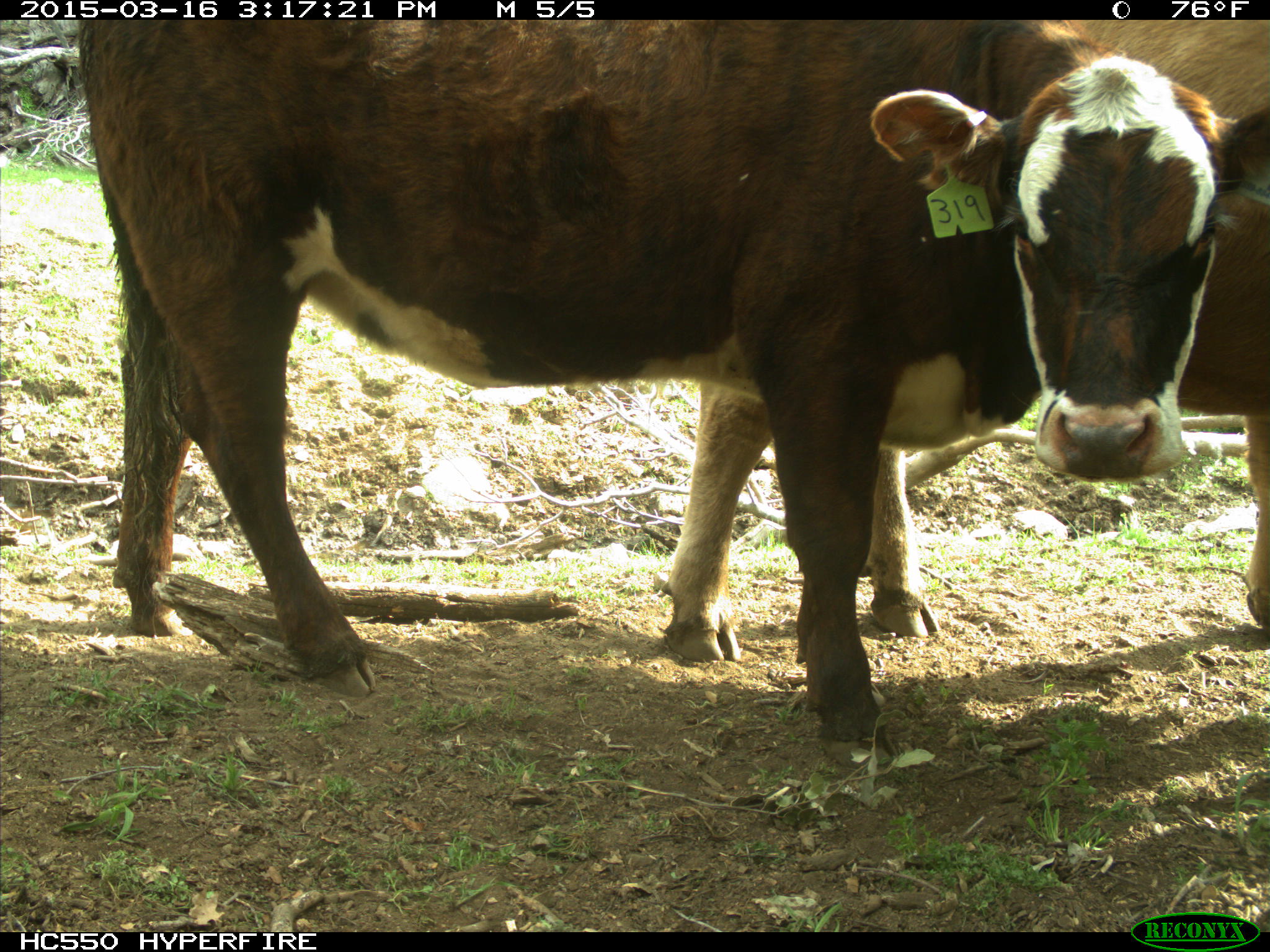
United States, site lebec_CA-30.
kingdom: Animalia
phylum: Chordata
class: Mammalia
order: Artiodactyla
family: Bovidae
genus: Bos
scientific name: Bos taurus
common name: domestic cow